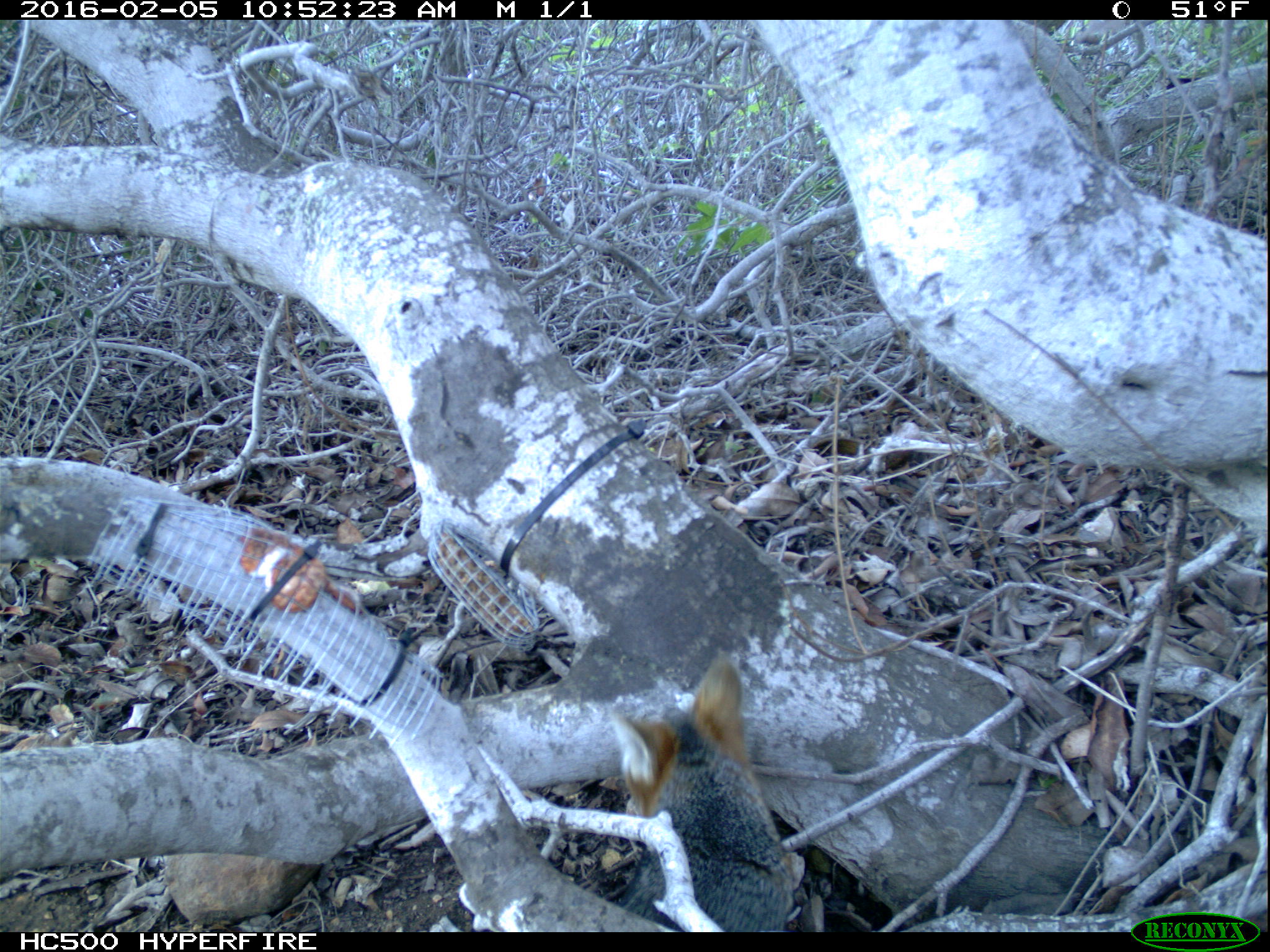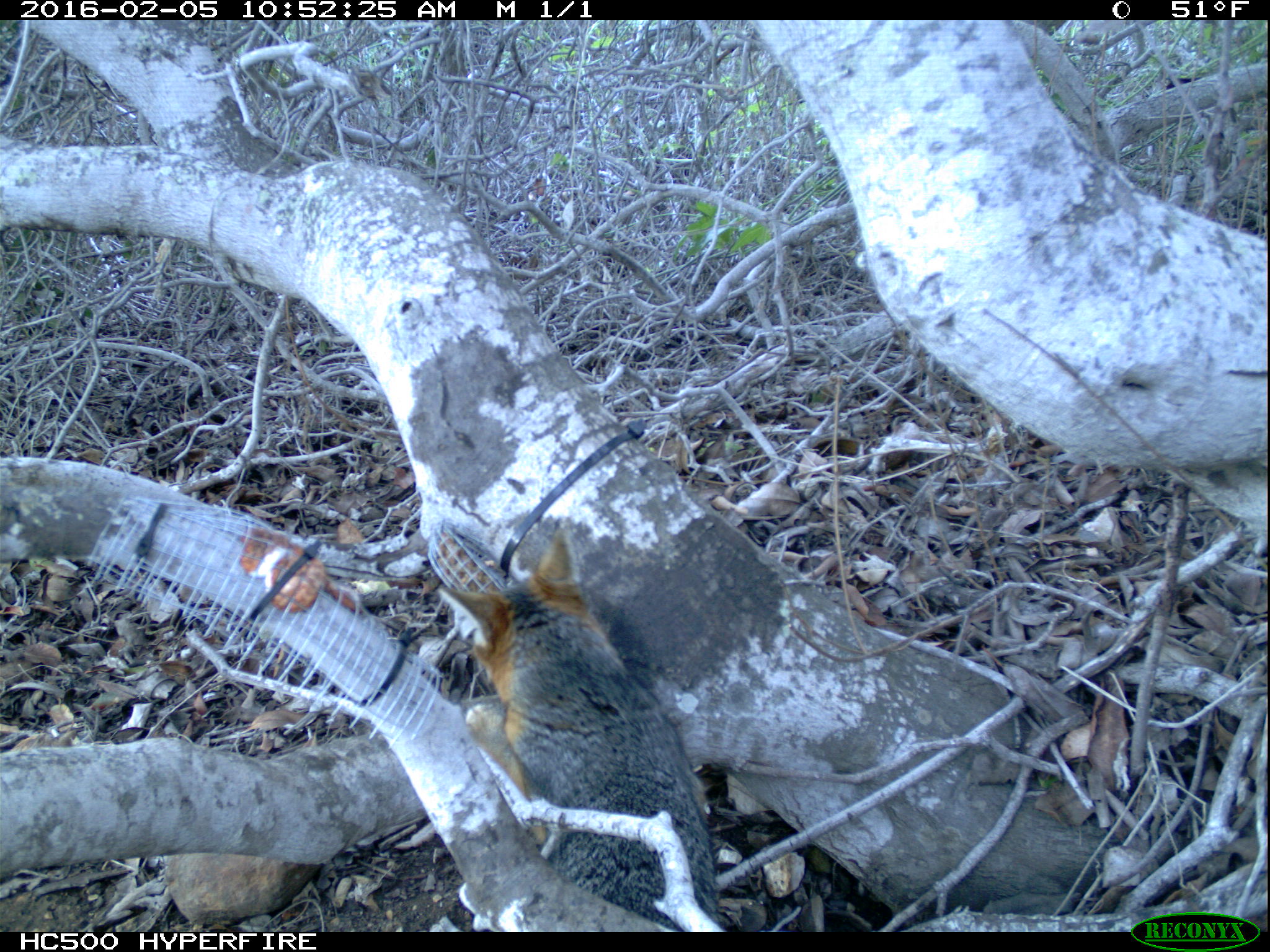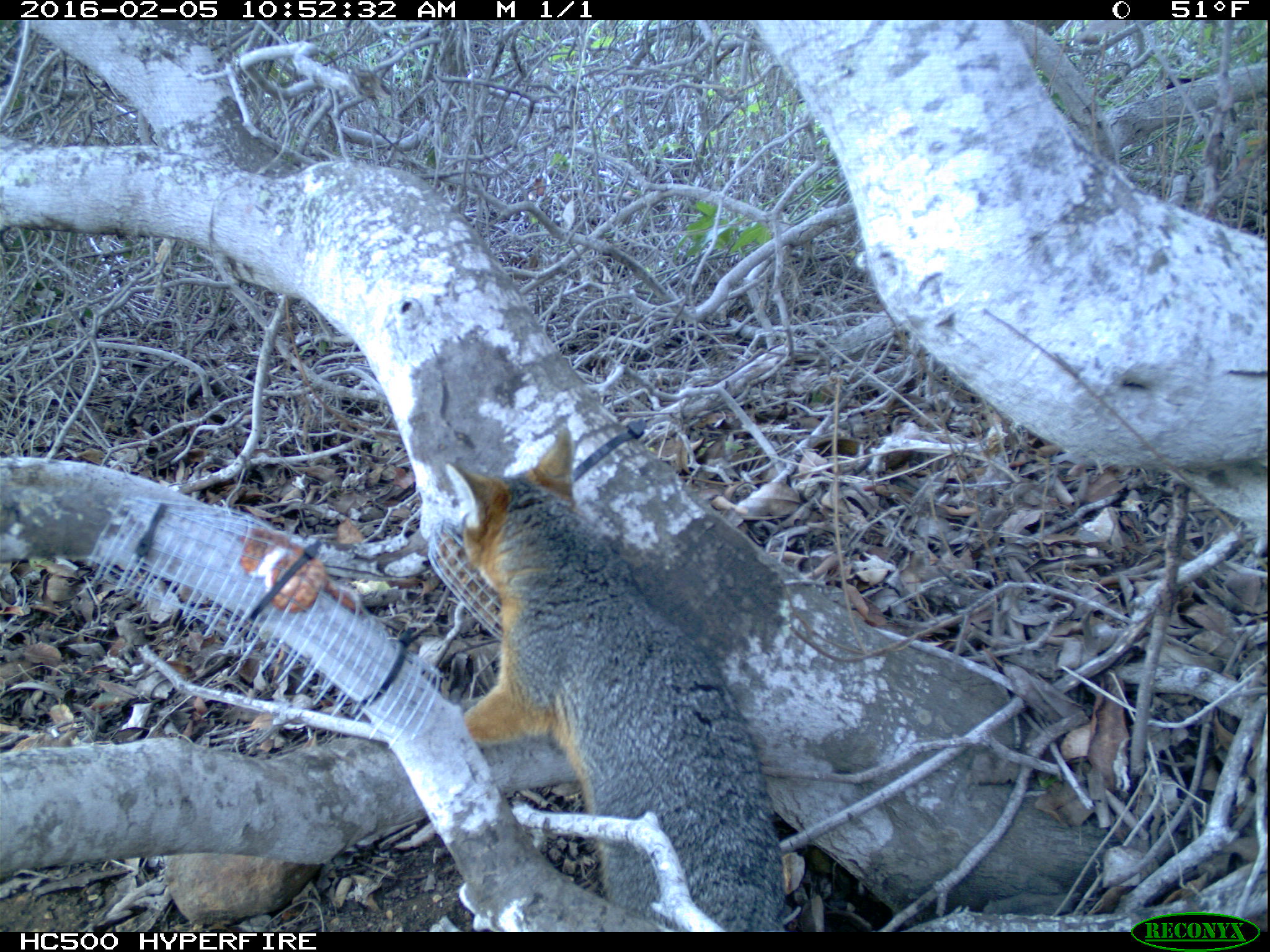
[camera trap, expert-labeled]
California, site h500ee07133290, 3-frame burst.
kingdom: Animalia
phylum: Chordata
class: Mammalia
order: Carnivora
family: Canidae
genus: Urocyon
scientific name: Urocyon littoralis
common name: island fox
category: fox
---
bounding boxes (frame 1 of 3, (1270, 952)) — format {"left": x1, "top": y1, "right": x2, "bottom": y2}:
fox: {"left": 606, "top": 653, "right": 789, "bottom": 933}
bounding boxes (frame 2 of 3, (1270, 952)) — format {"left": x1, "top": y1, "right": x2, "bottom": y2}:
fox: {"left": 437, "top": 526, "right": 728, "bottom": 930}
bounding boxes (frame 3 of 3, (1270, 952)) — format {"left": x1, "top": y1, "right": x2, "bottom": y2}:
fox: {"left": 445, "top": 425, "right": 785, "bottom": 932}